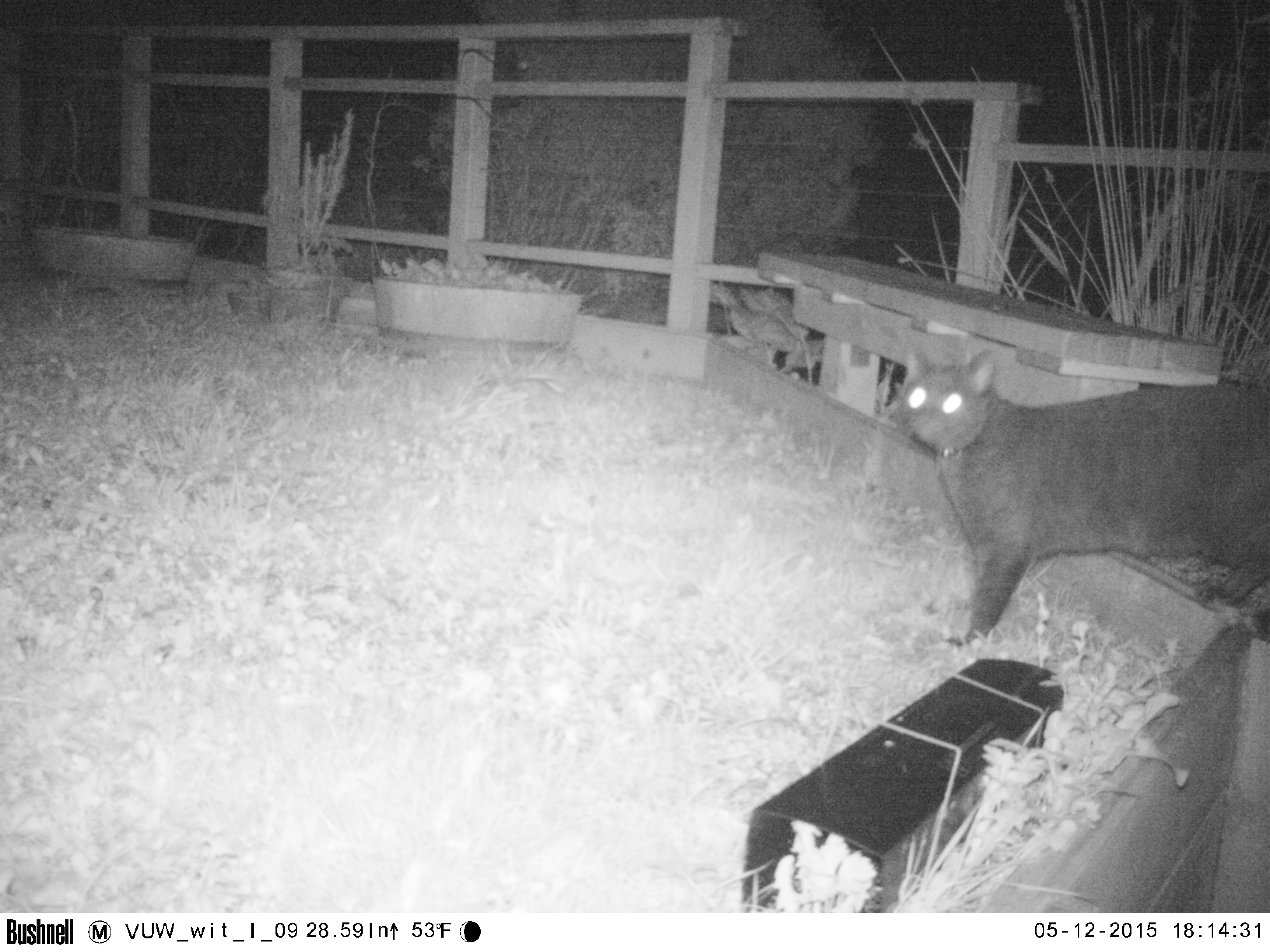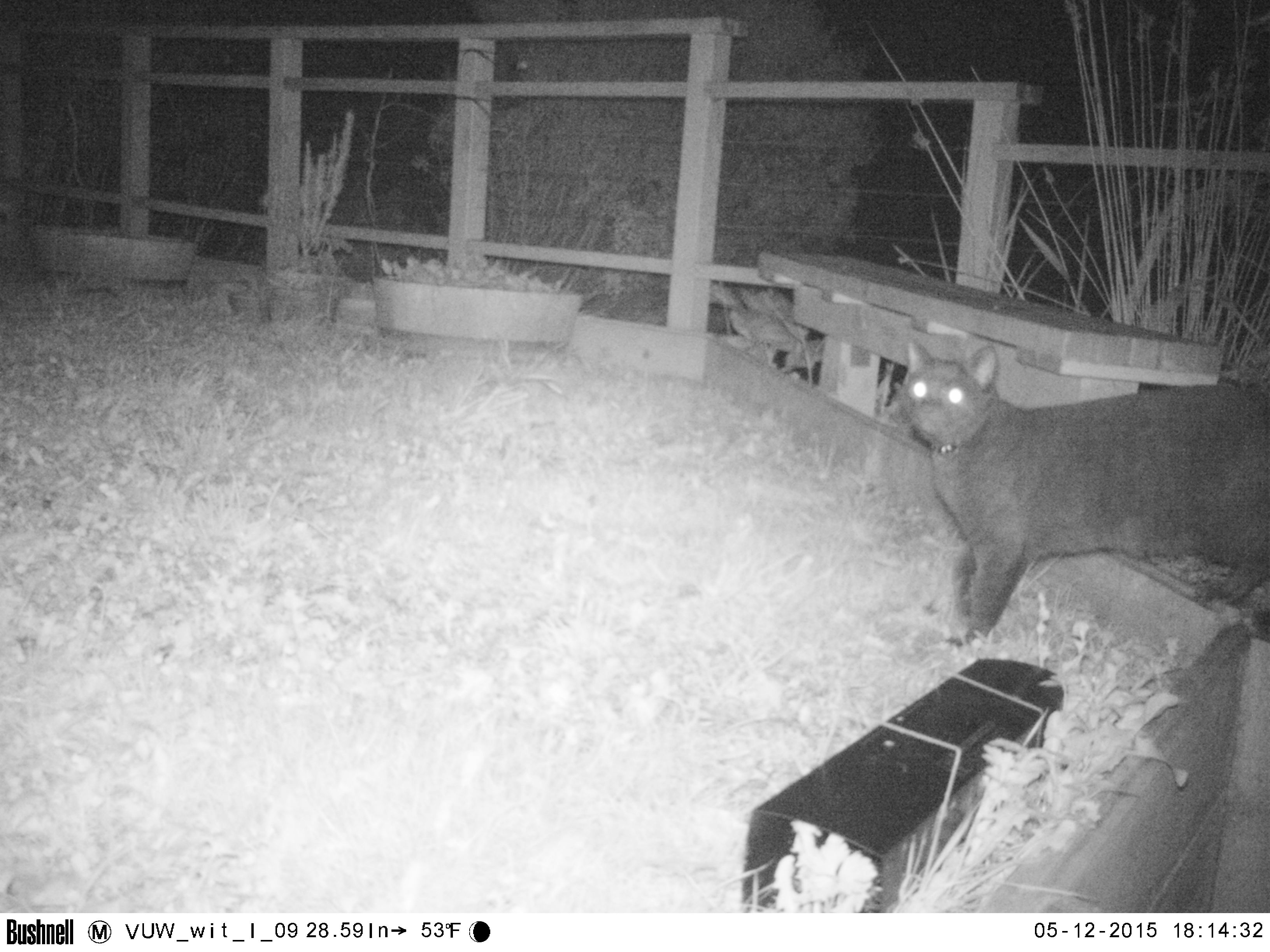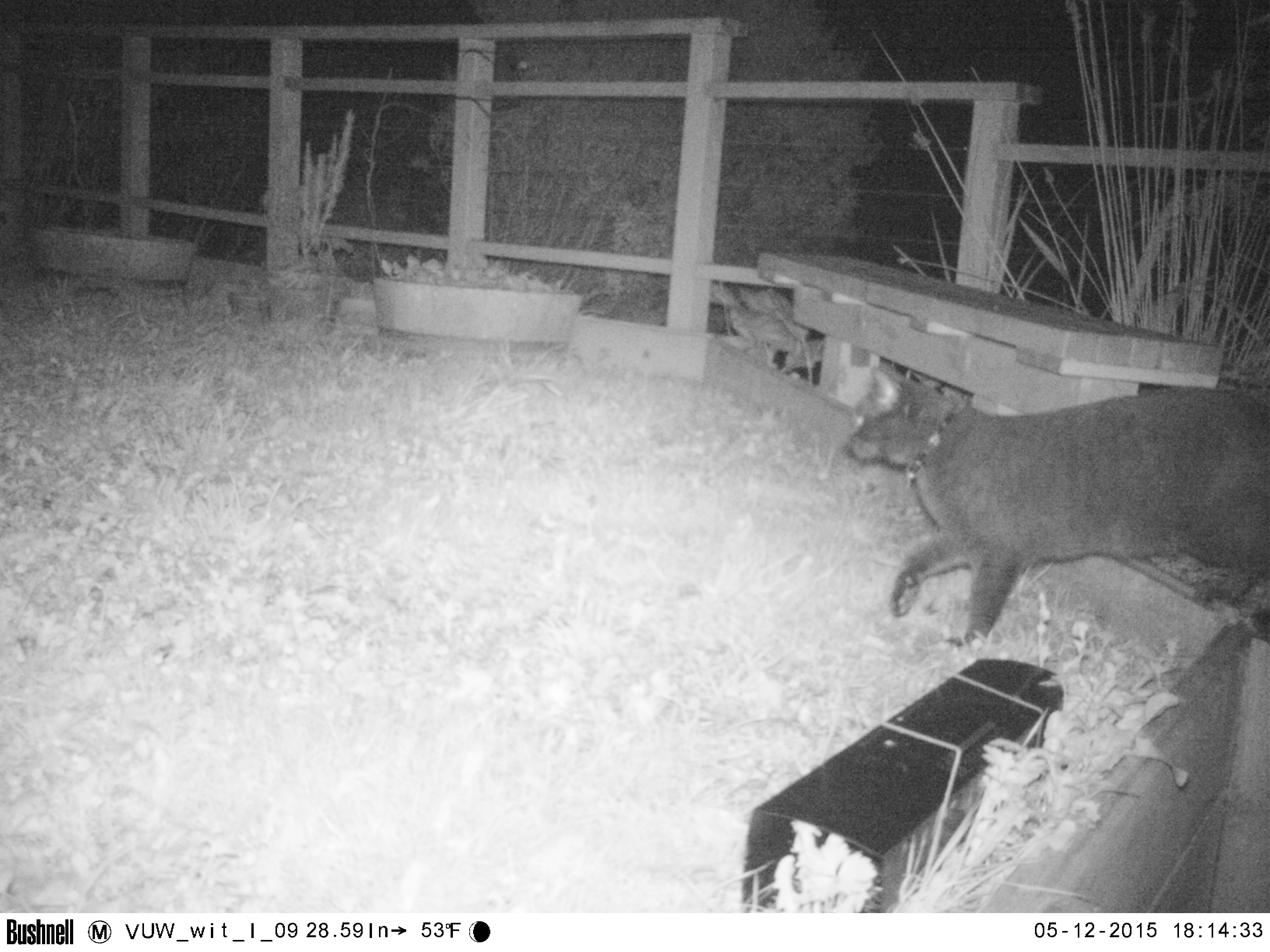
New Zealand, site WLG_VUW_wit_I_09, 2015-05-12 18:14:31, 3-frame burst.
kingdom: Animalia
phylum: Chordata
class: Mammalia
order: Carnivora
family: Felidae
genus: Felis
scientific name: Felis catus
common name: domestic cat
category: cat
Cat (domestic cat) (Felis catus).